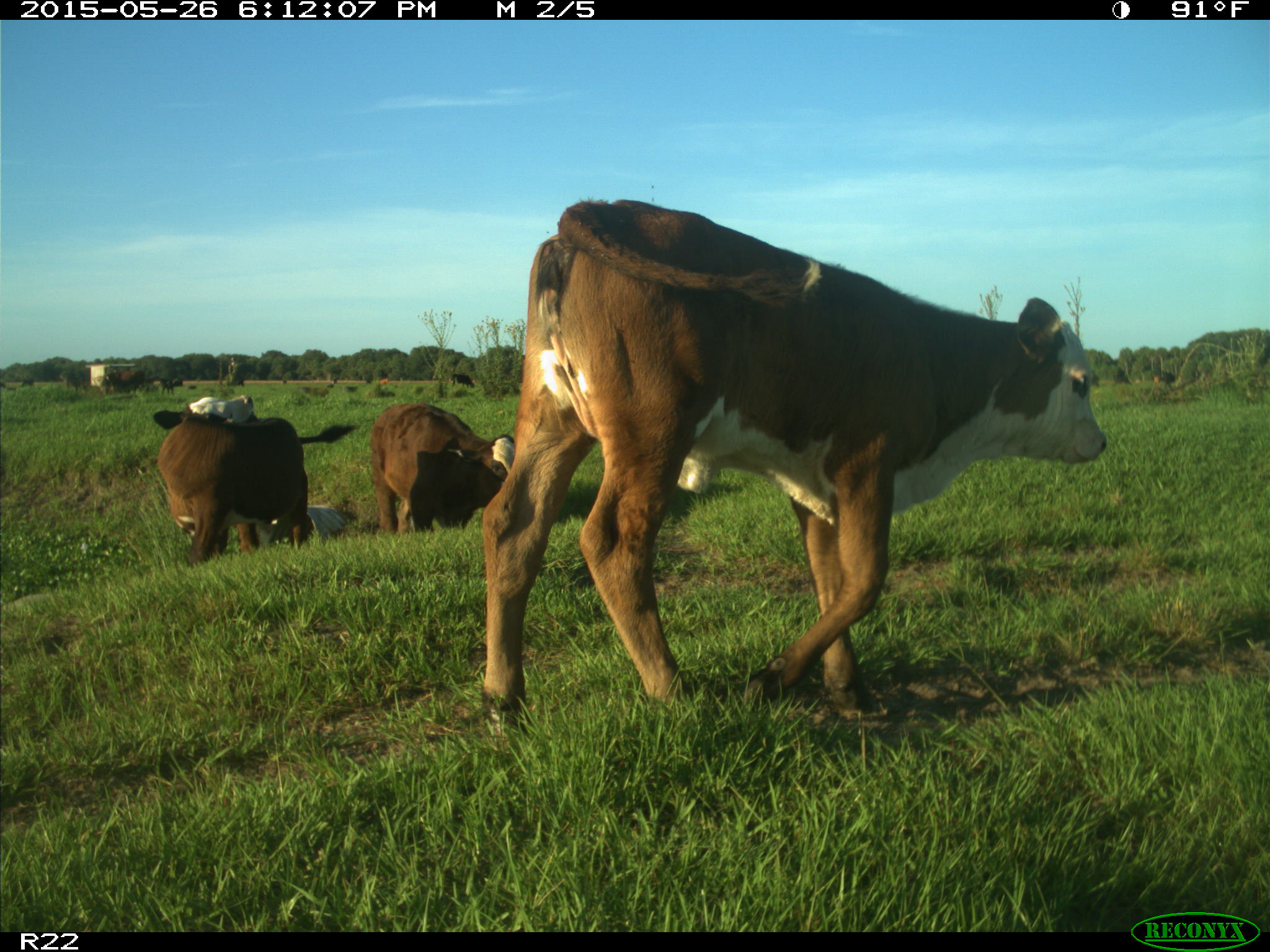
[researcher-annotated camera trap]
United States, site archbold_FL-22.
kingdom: Animalia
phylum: Chordata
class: Mammalia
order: Artiodactyla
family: Bovidae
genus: Bos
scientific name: Bos taurus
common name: domestic cow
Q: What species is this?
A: Bos taurus (domestic cow).